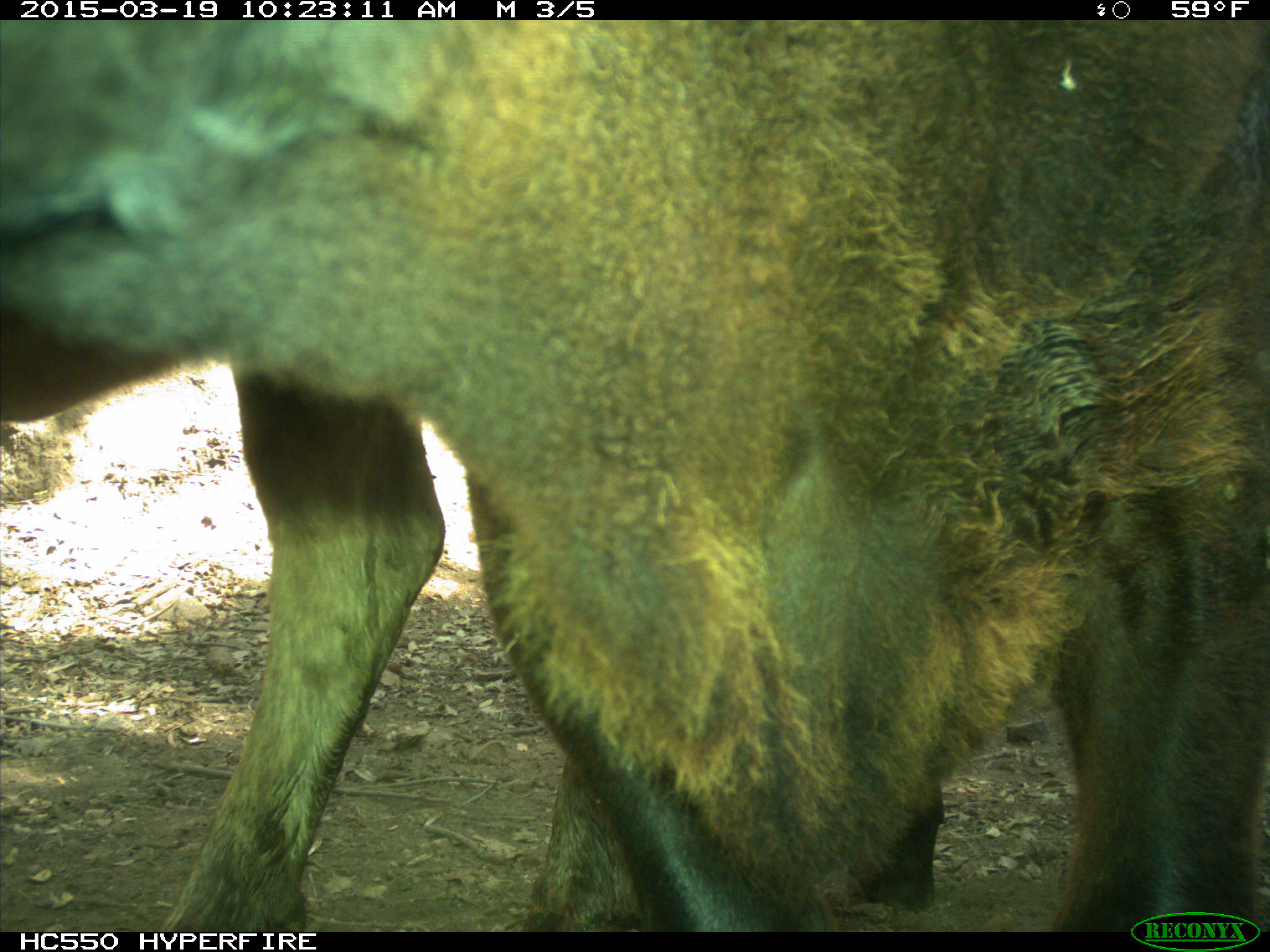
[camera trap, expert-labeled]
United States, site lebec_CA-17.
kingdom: Animalia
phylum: Chordata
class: Mammalia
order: Artiodactyla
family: Bovidae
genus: Bos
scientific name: Bos taurus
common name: domestic cow